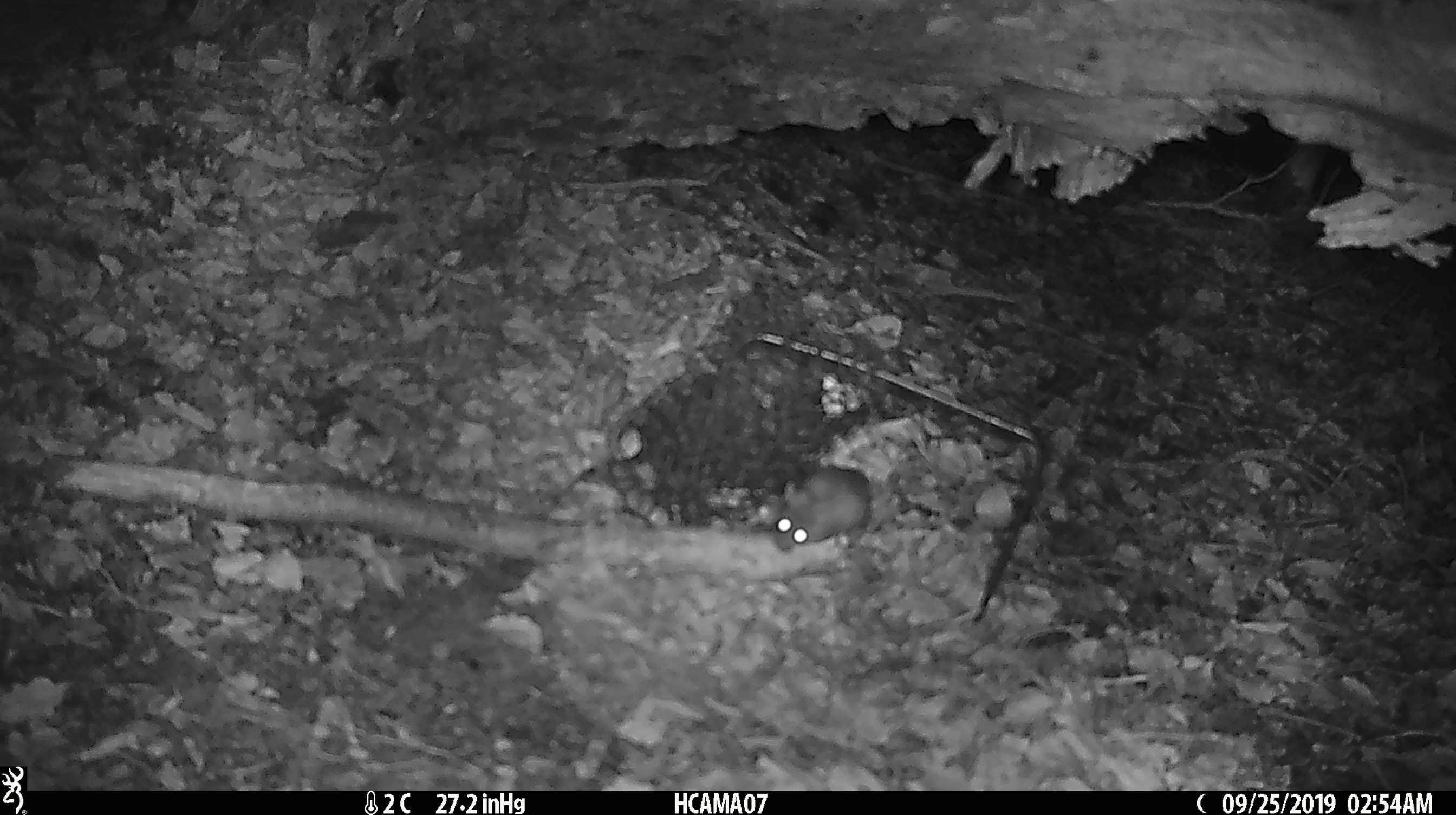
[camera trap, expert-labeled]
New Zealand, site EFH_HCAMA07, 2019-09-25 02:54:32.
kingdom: Animalia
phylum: Chordata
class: Mammalia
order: Rodentia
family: Muridae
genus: Mus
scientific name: Mus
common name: mouse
Mouse (Mus).